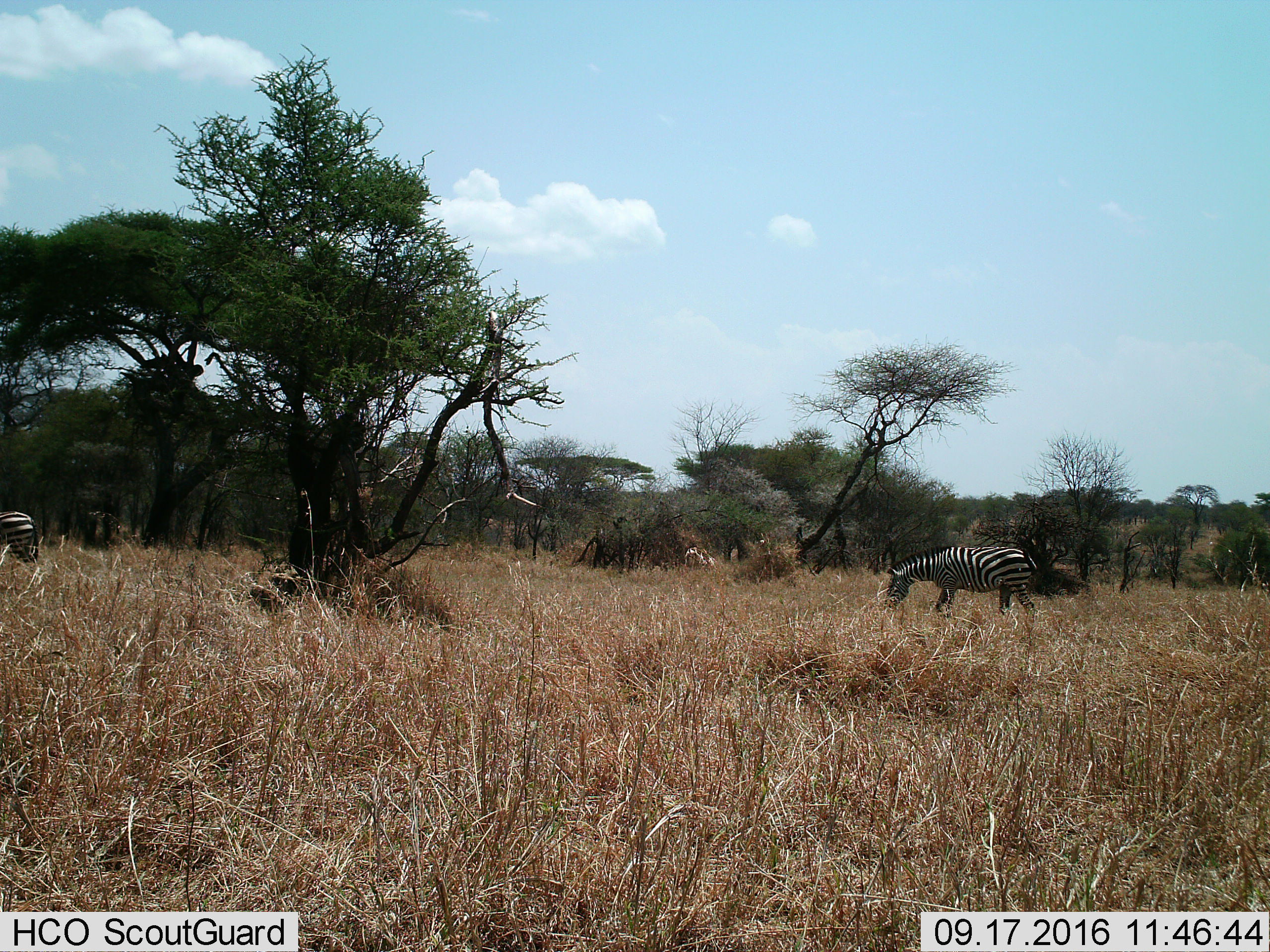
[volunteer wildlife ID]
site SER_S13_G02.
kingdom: Animalia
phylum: Chordata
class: Mammalia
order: Perissodactyla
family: Equidae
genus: Equus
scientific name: Equus quagga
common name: plains zebra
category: zebraplains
Zebraplains (plains zebra) (Equus quagga), count 2. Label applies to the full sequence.